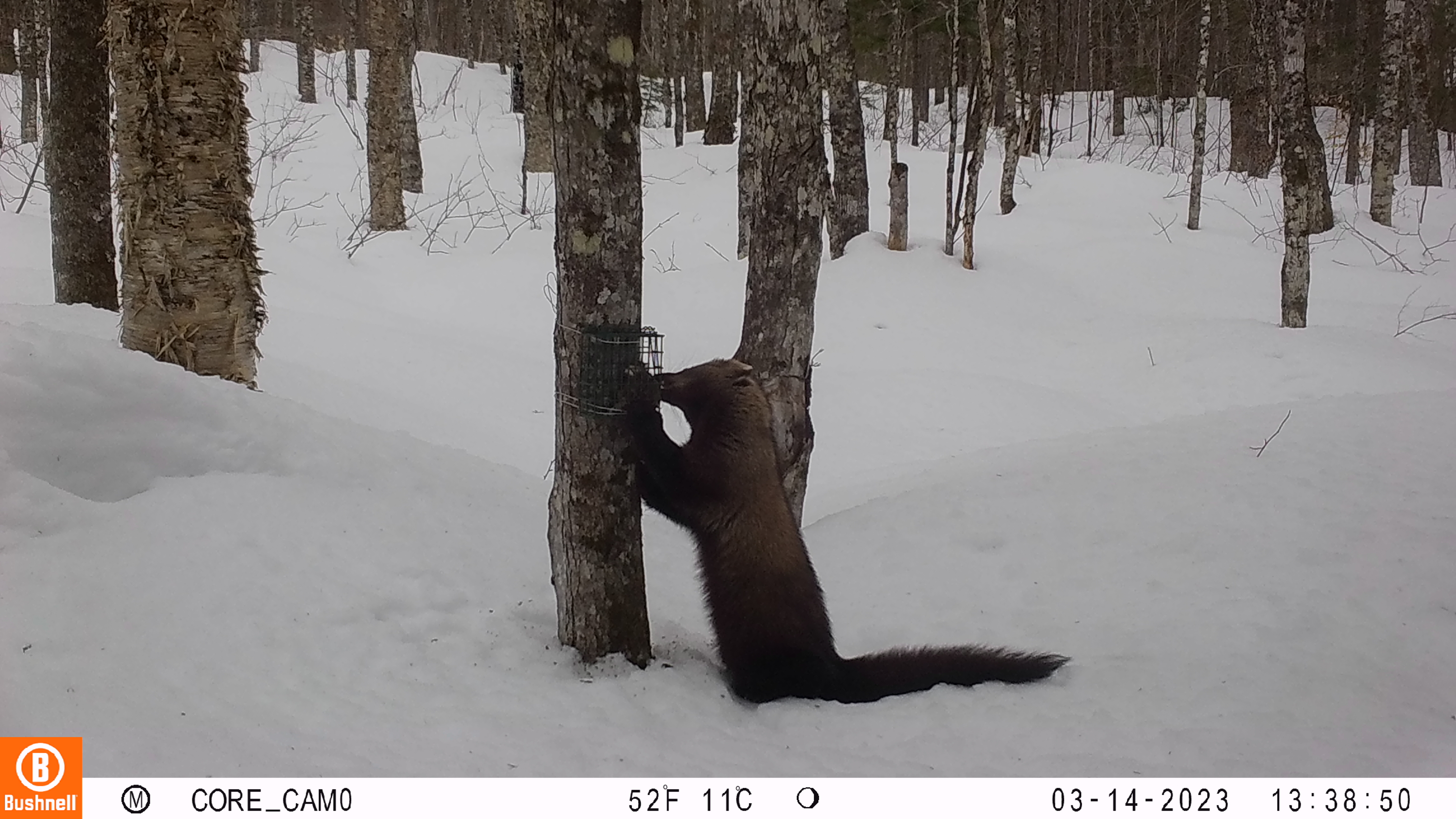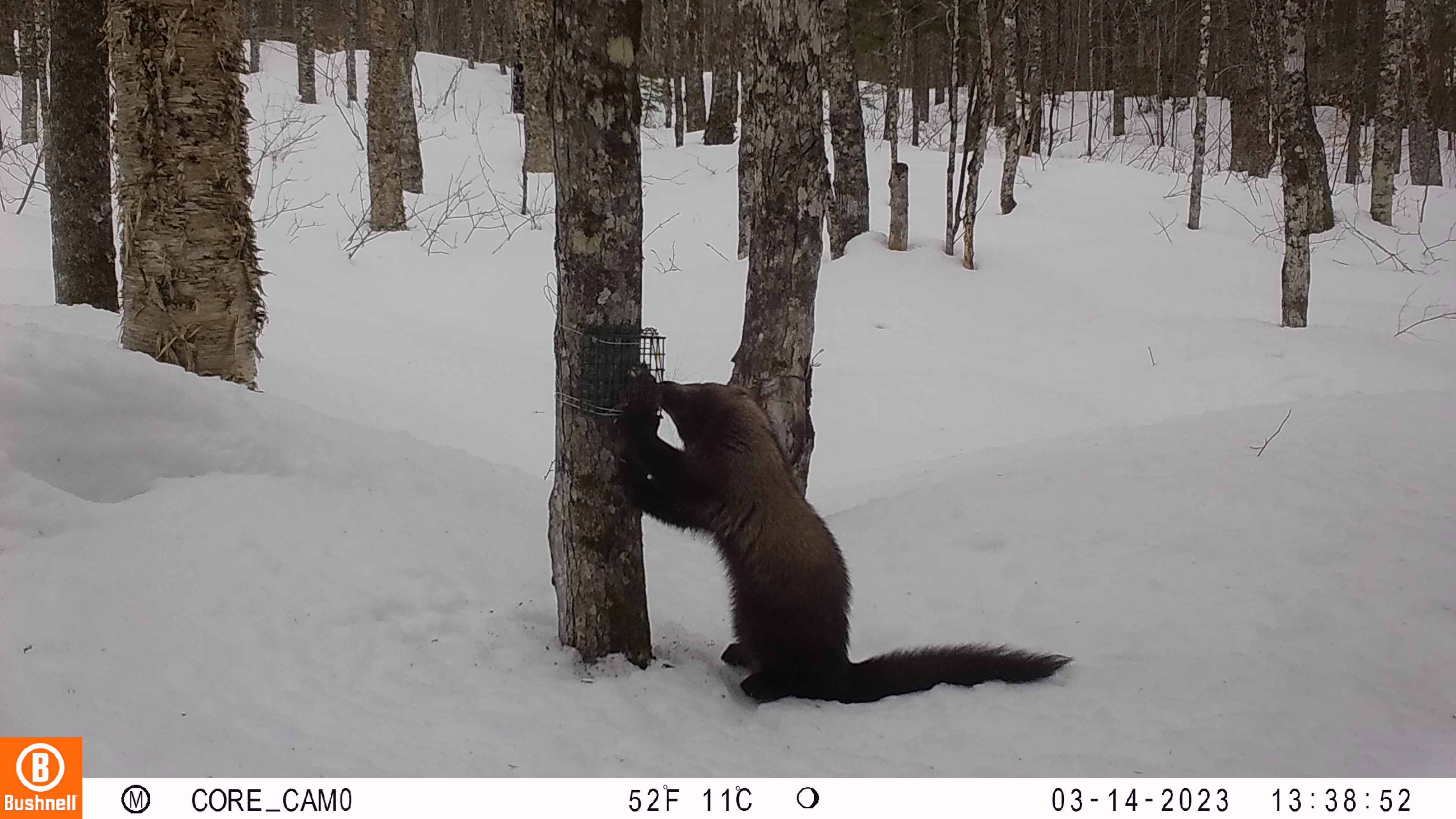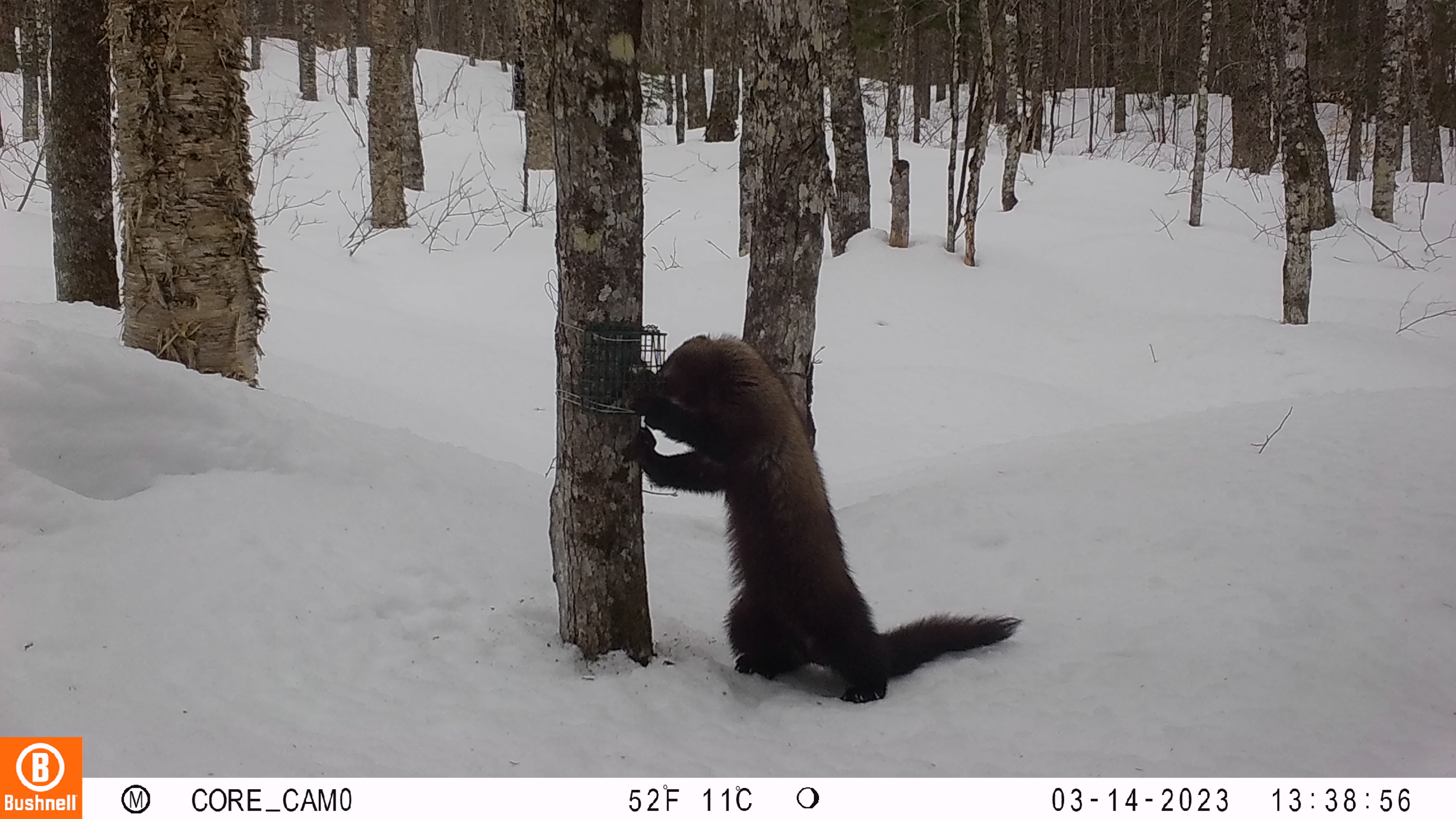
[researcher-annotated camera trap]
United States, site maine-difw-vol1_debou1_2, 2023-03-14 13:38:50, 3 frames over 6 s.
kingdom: Animalia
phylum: Chordata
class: Mammalia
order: Carnivora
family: Mustelidae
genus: Pekania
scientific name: Pekania pennanti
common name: fisher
Fisher (Pekania pennanti).